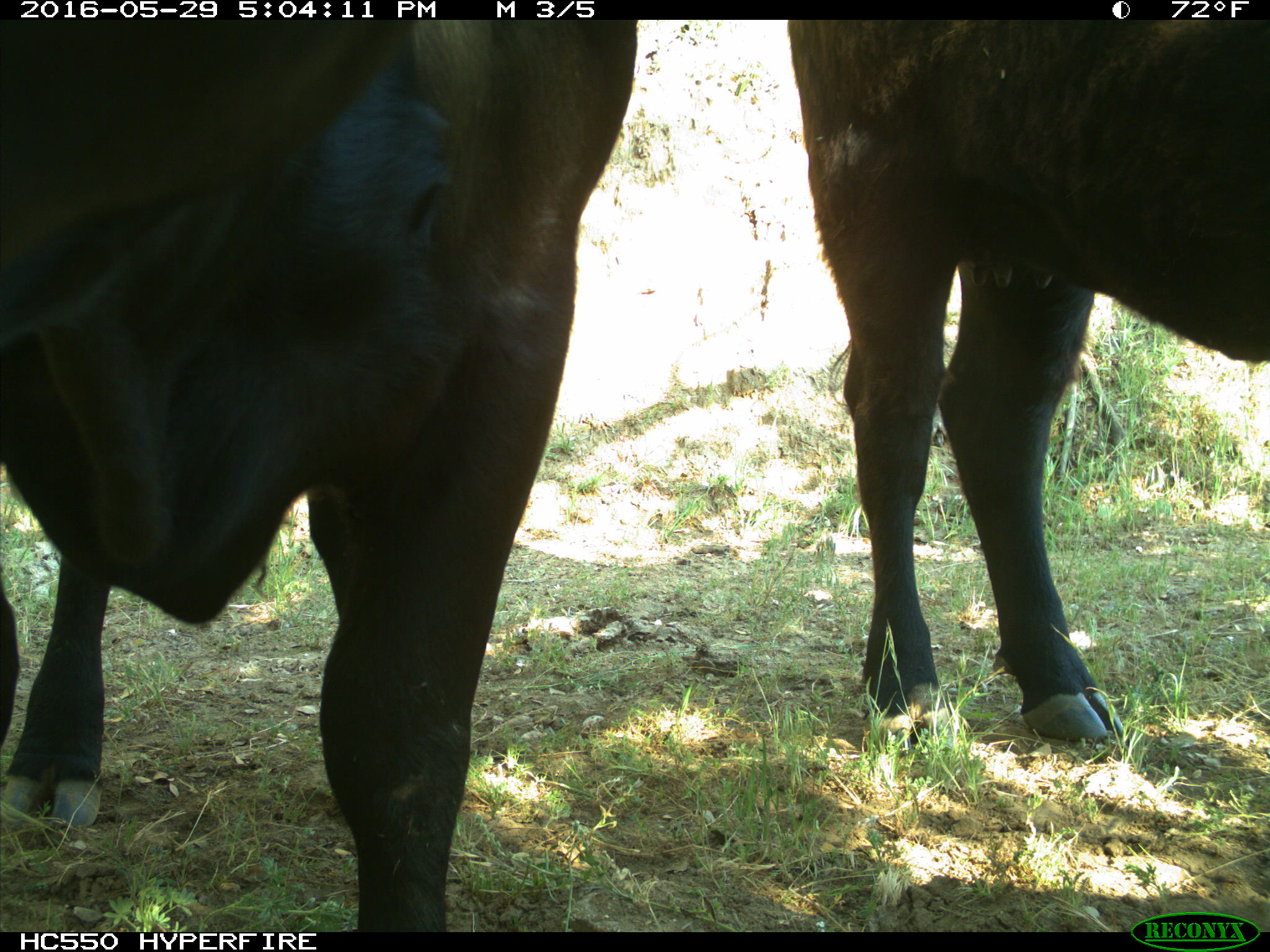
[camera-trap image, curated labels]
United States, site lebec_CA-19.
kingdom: Animalia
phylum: Chordata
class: Mammalia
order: Artiodactyla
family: Bovidae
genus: Bos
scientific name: Bos taurus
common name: domestic cow